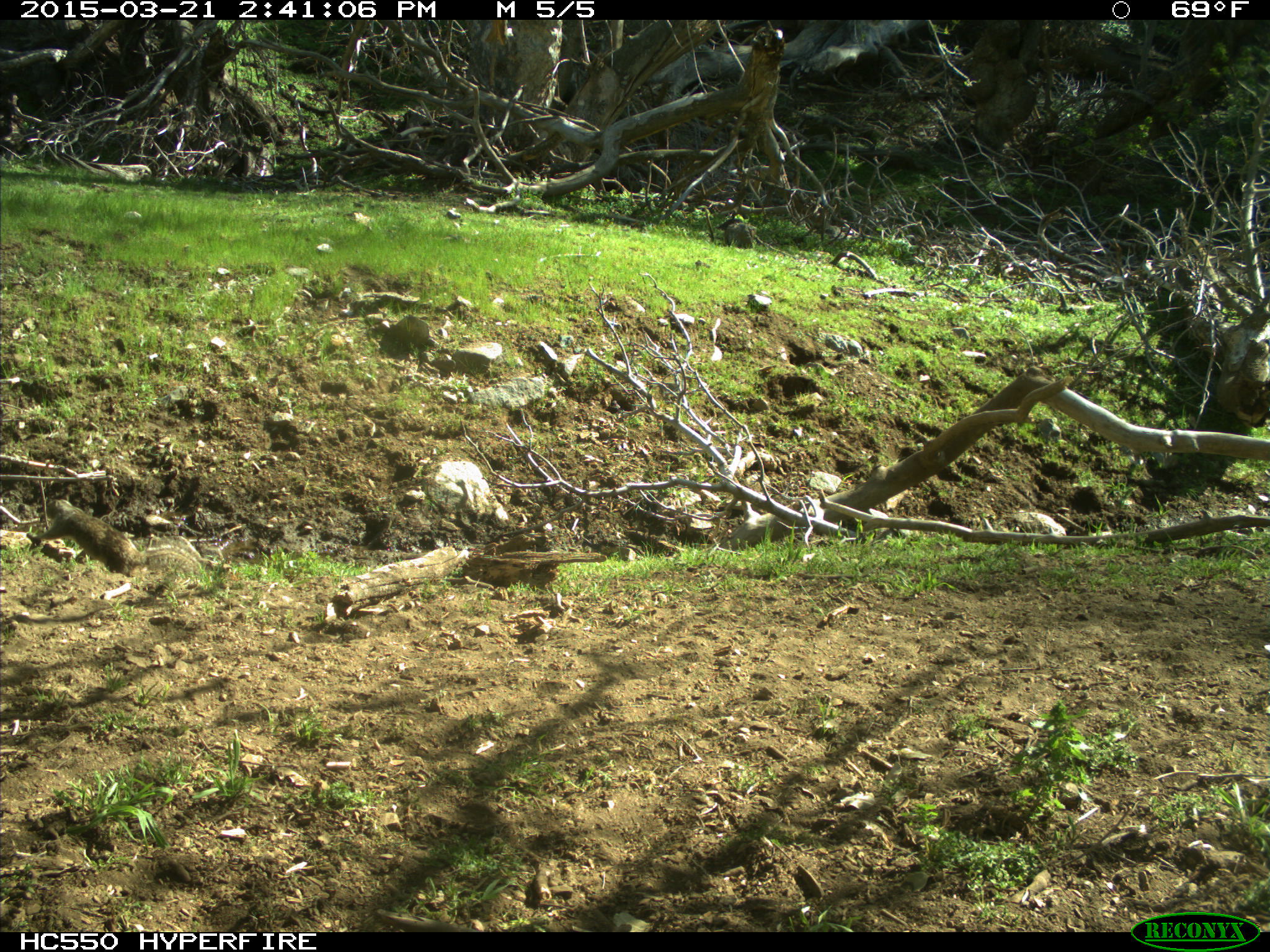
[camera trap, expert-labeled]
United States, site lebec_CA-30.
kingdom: Animalia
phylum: Chordata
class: Mammalia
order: Rodentia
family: Sciuridae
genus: Otospermophilus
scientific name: Otospermophilus beecheyi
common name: california ground squirrel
Otospermophilus beecheyi (california ground squirrel).